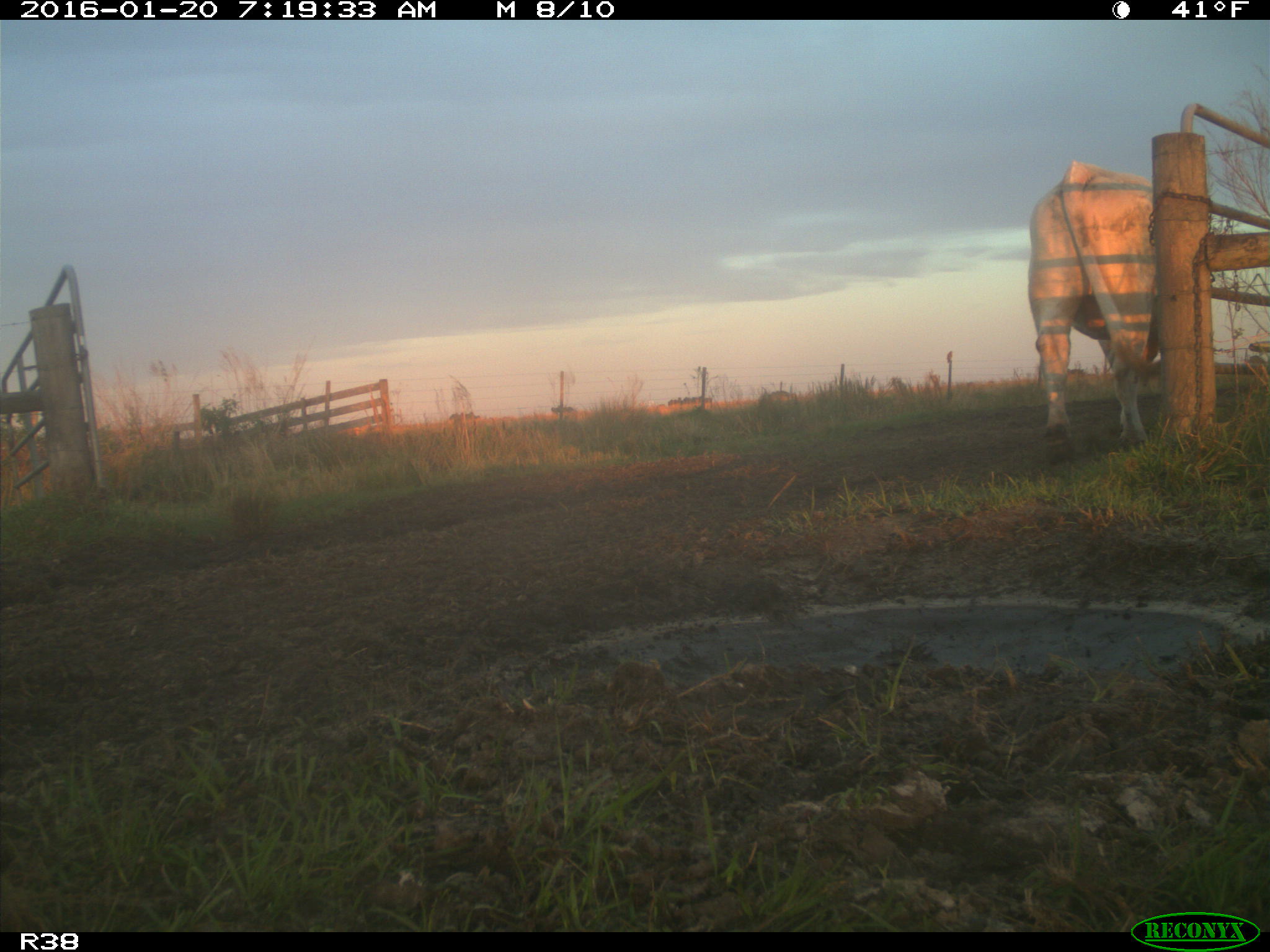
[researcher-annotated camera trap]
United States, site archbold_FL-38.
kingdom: Animalia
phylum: Chordata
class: Mammalia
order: Artiodactyla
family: Bovidae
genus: Bos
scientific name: Bos taurus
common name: domestic cow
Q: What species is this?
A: Bos taurus (domestic cow).